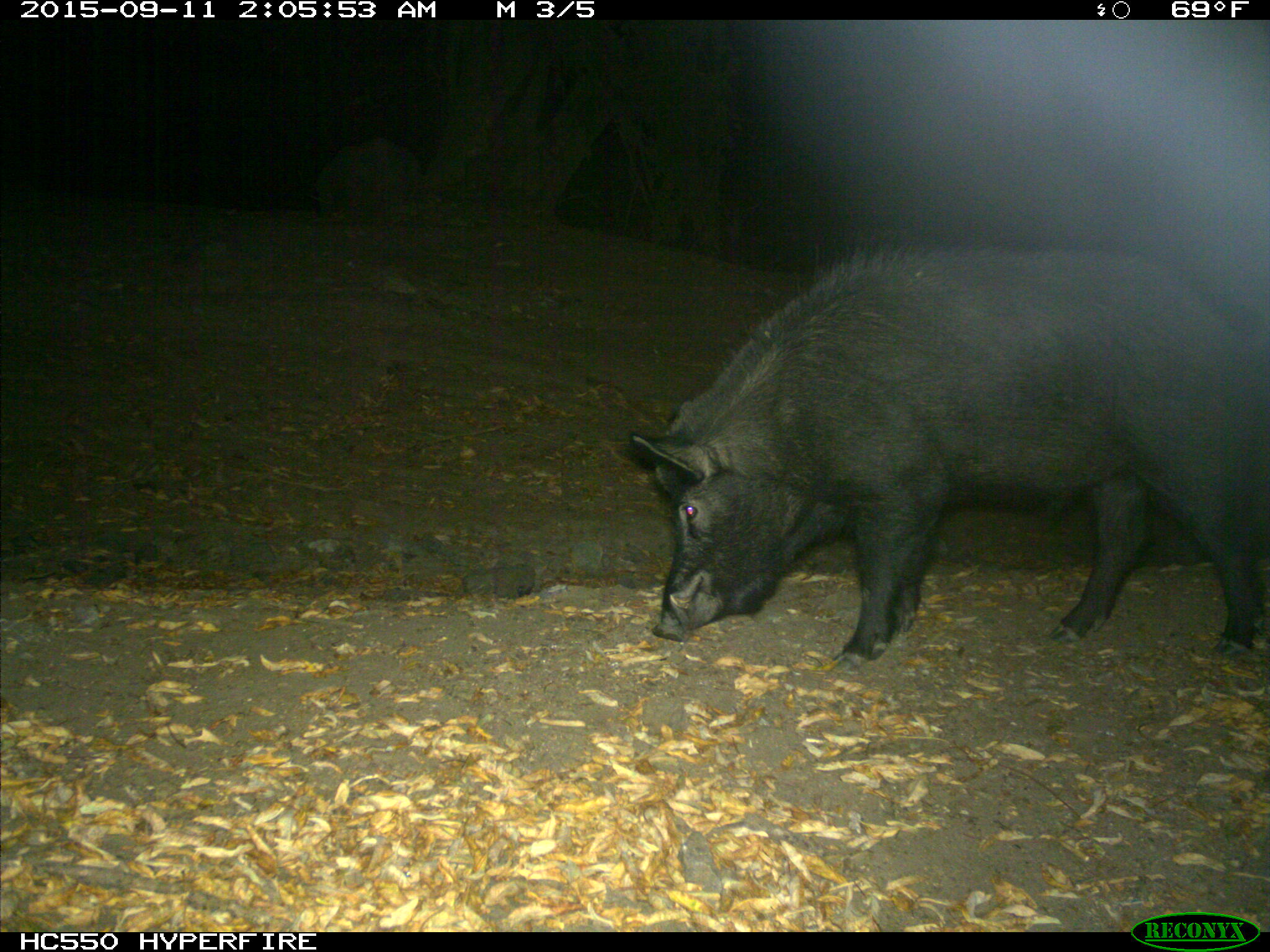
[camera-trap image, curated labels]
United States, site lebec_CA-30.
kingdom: Animalia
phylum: Chordata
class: Mammalia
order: Artiodactyla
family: Suidae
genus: Sus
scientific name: Sus scrofa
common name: wild boar